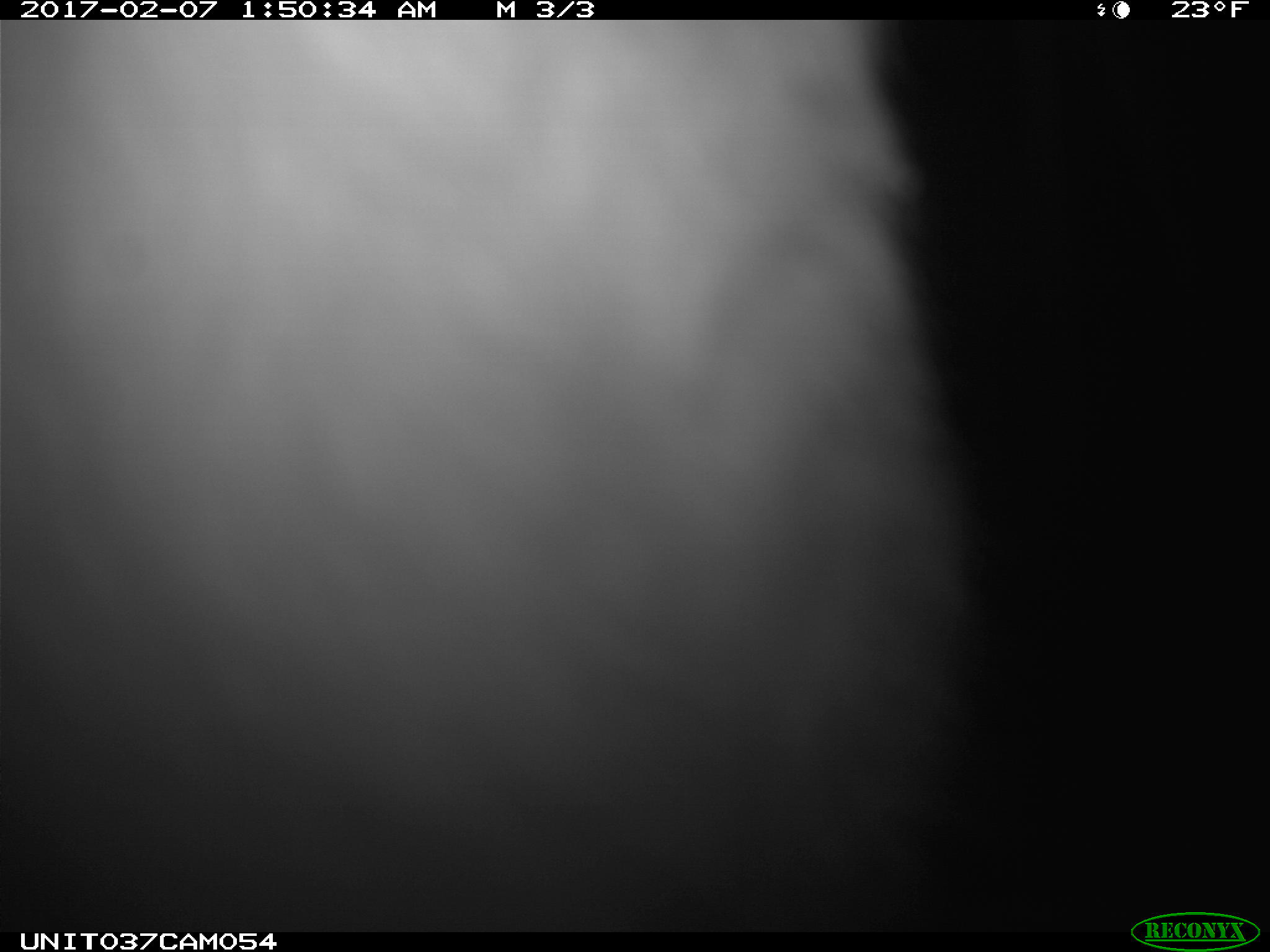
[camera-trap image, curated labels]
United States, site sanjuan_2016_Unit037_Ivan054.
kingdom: Animalia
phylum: Chordata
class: Mammalia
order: Lagomorpha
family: Leporidae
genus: Lepus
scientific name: Lepus americanus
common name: snowshoe hare